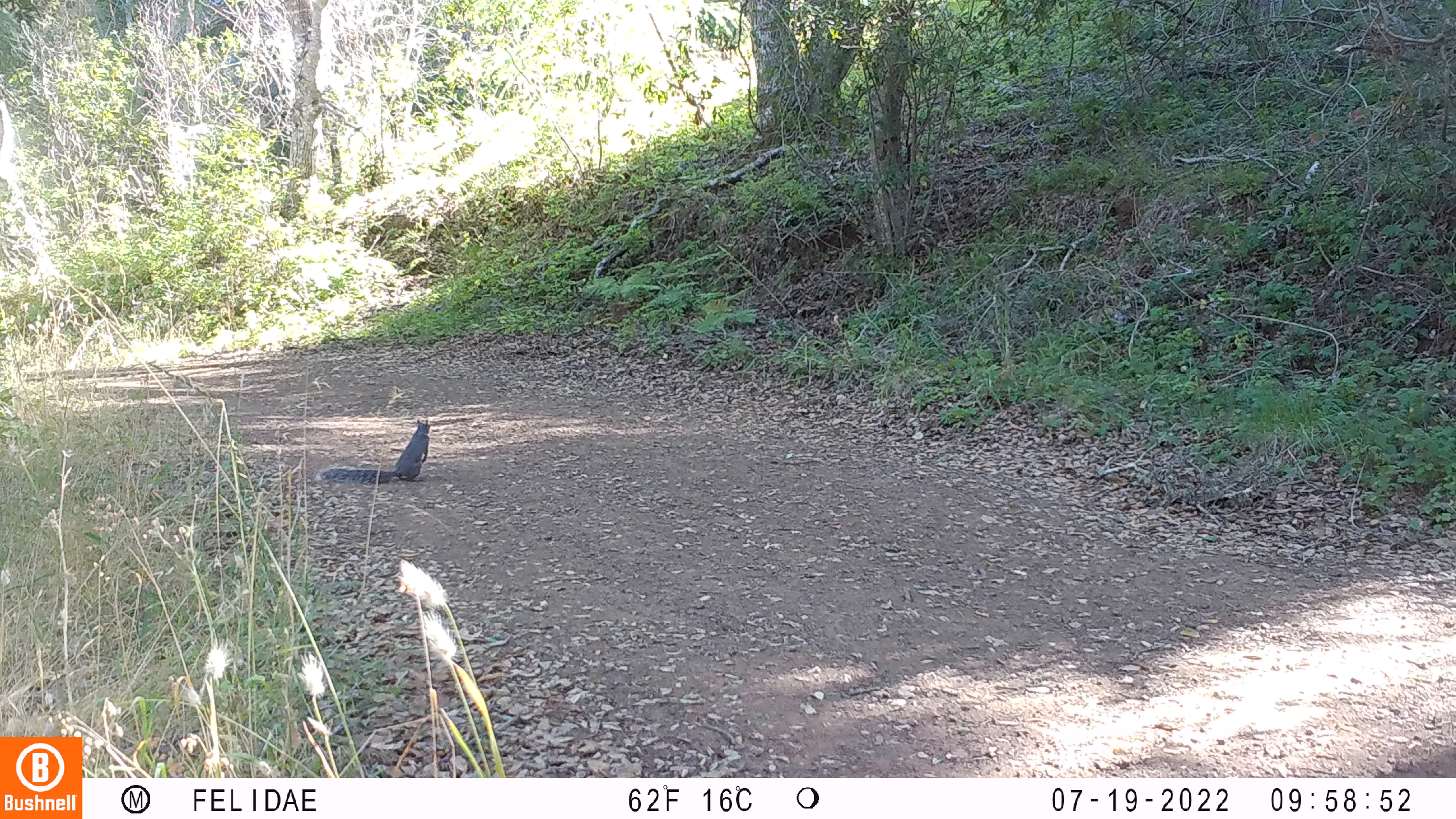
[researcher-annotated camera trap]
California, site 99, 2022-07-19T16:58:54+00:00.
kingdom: Animalia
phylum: Chordata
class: Mammalia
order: Rodentia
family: Sciuridae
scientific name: Sciuridae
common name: squirrel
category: unknown squirrel